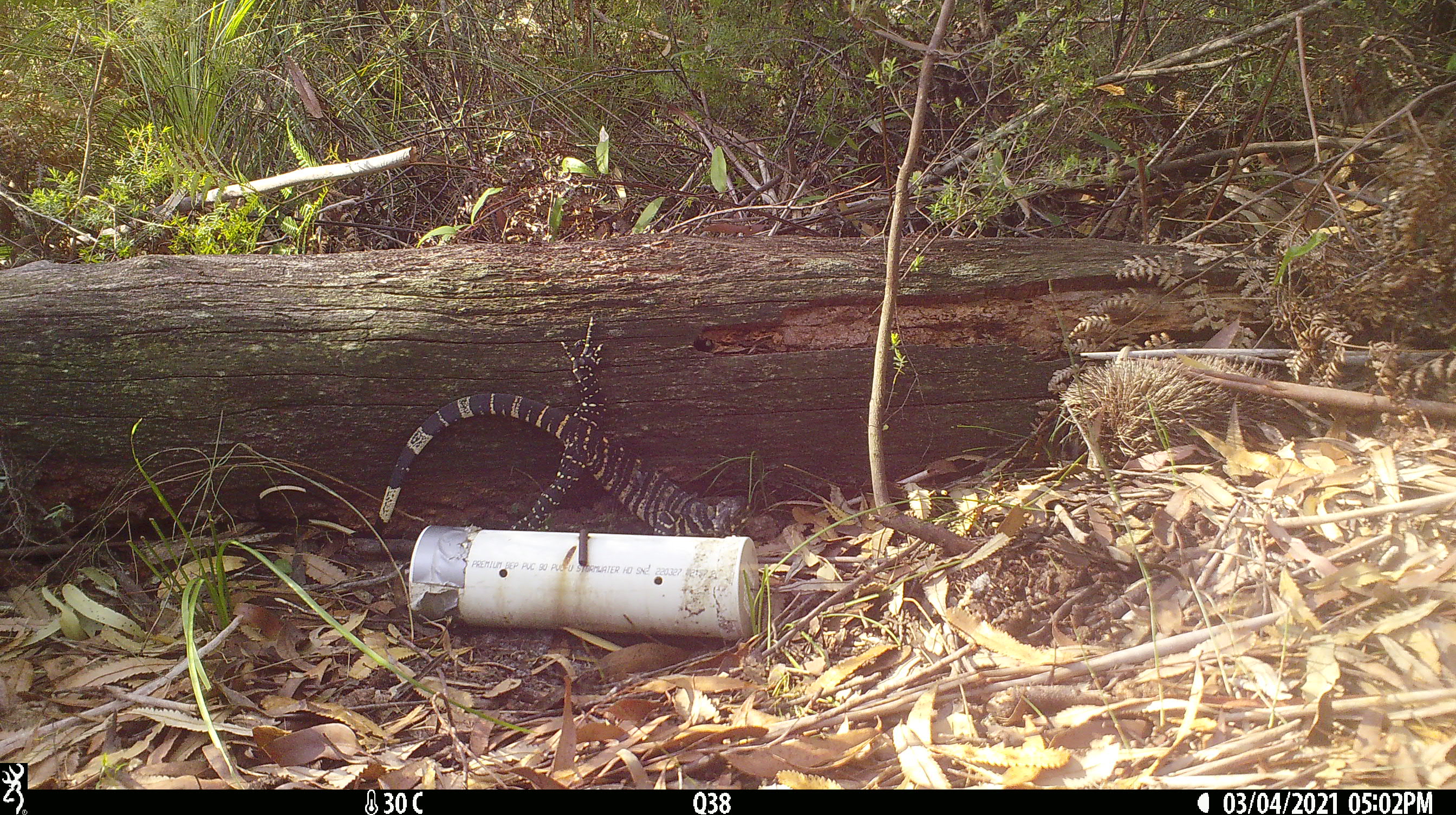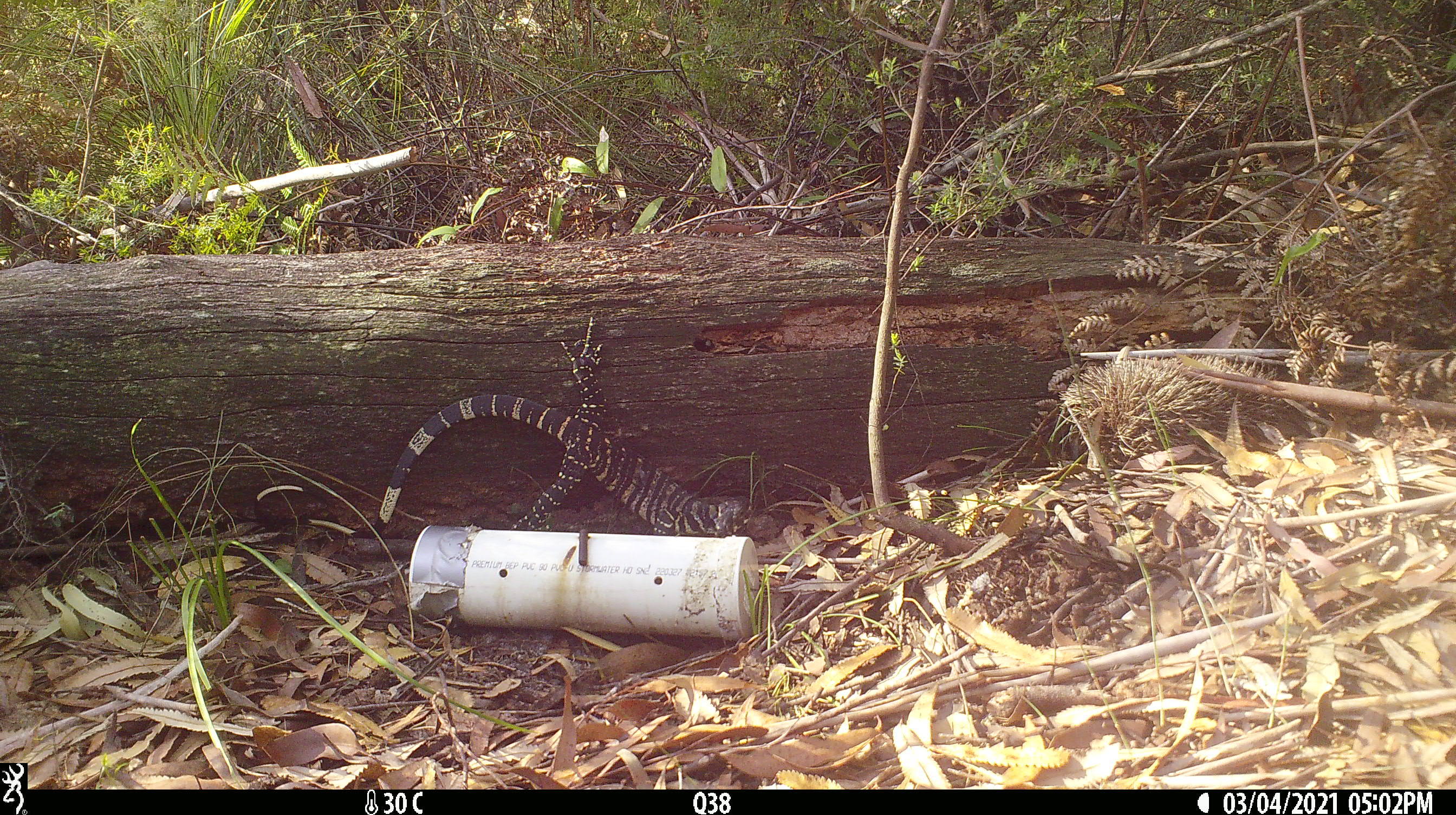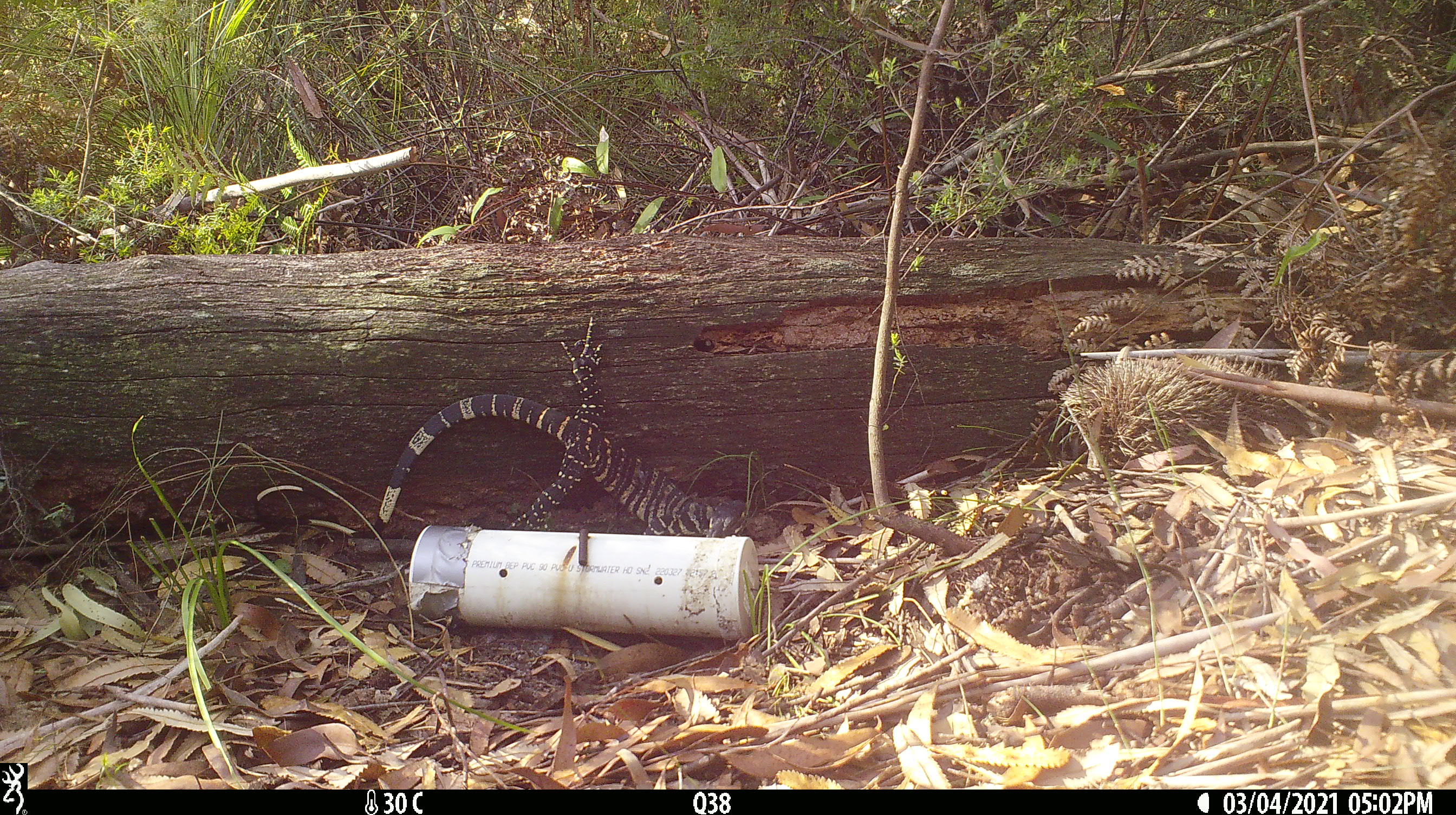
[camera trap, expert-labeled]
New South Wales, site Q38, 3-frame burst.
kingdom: Animalia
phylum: Chordata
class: Reptilia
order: Squamata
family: Varanidae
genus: Varanus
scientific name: Varanus varius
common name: lace monitor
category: goanna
Goanna (lace monitor) (Varanus varius).